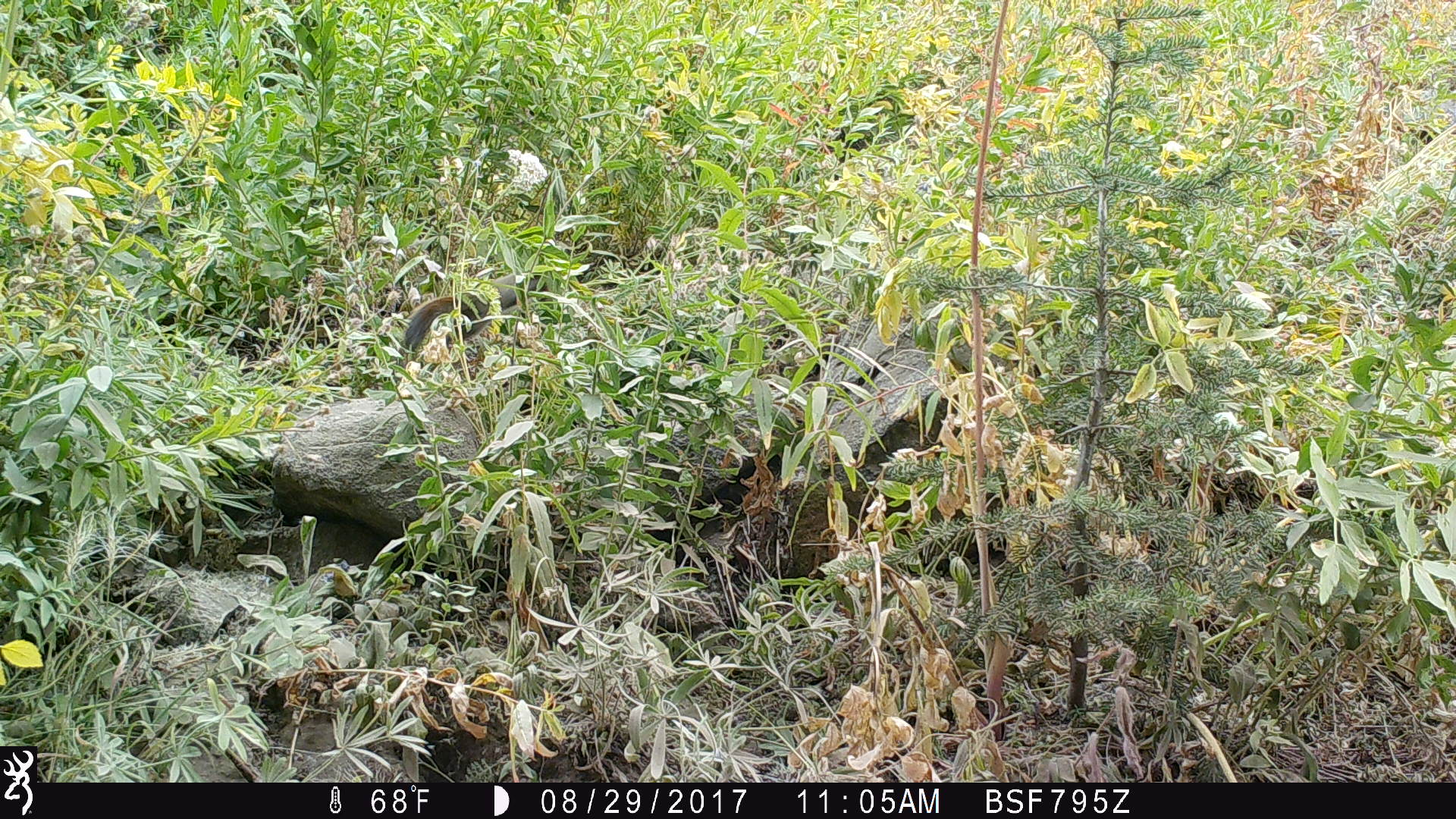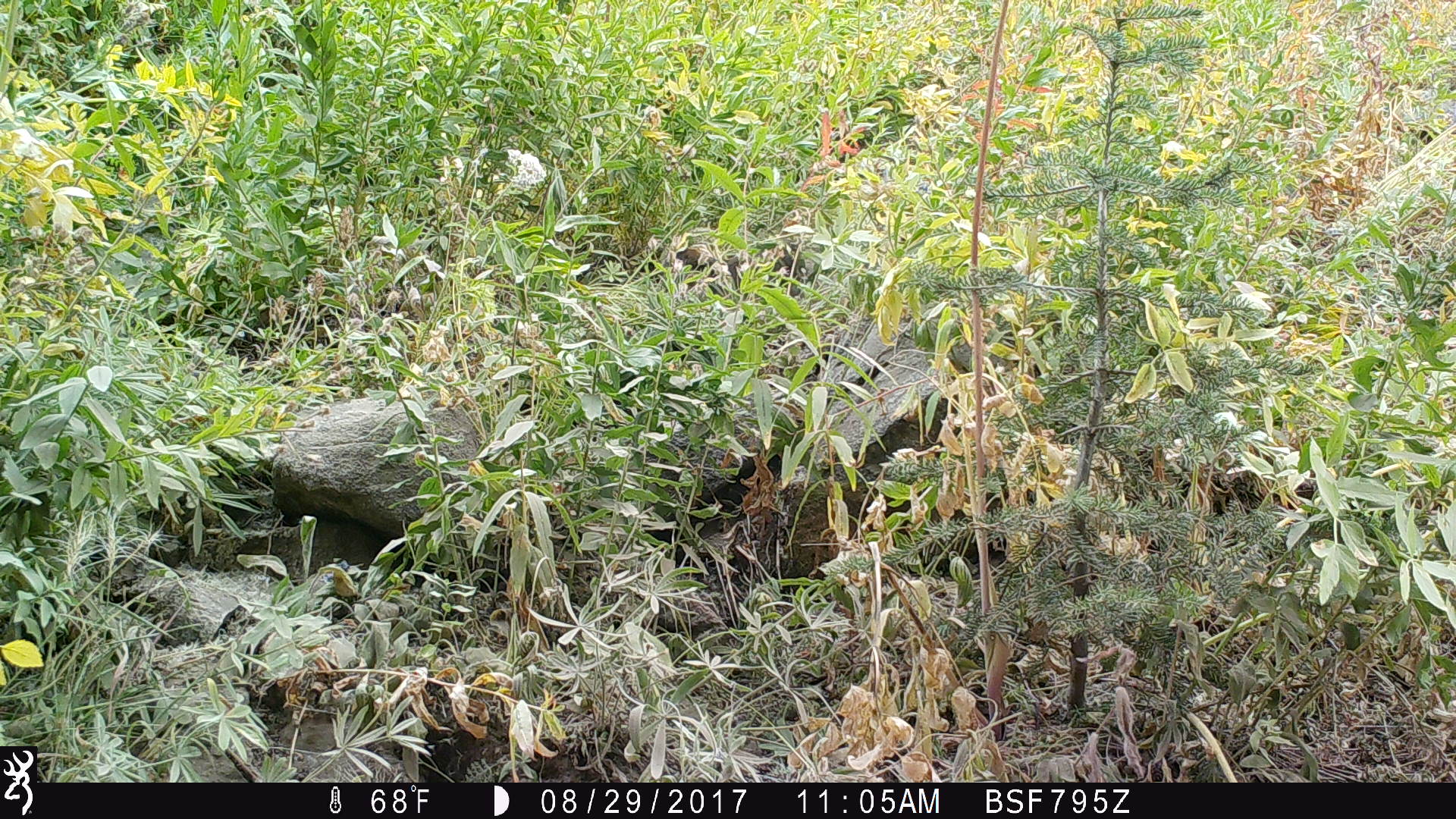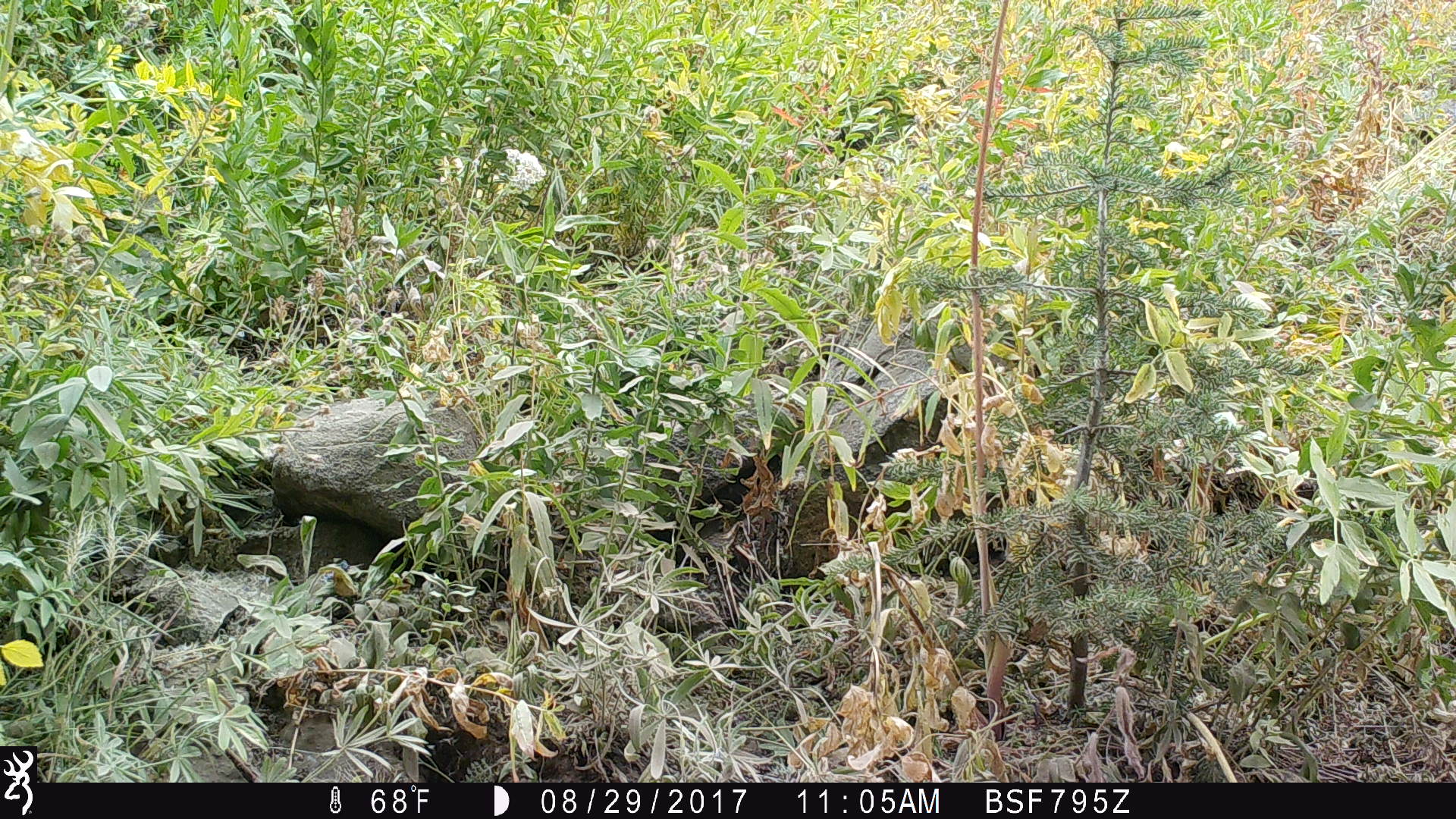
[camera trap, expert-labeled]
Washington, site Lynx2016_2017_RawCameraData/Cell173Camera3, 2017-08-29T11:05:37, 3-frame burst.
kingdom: Animalia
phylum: Chordata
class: Mammalia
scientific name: Mammalia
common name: small mammal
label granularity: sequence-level